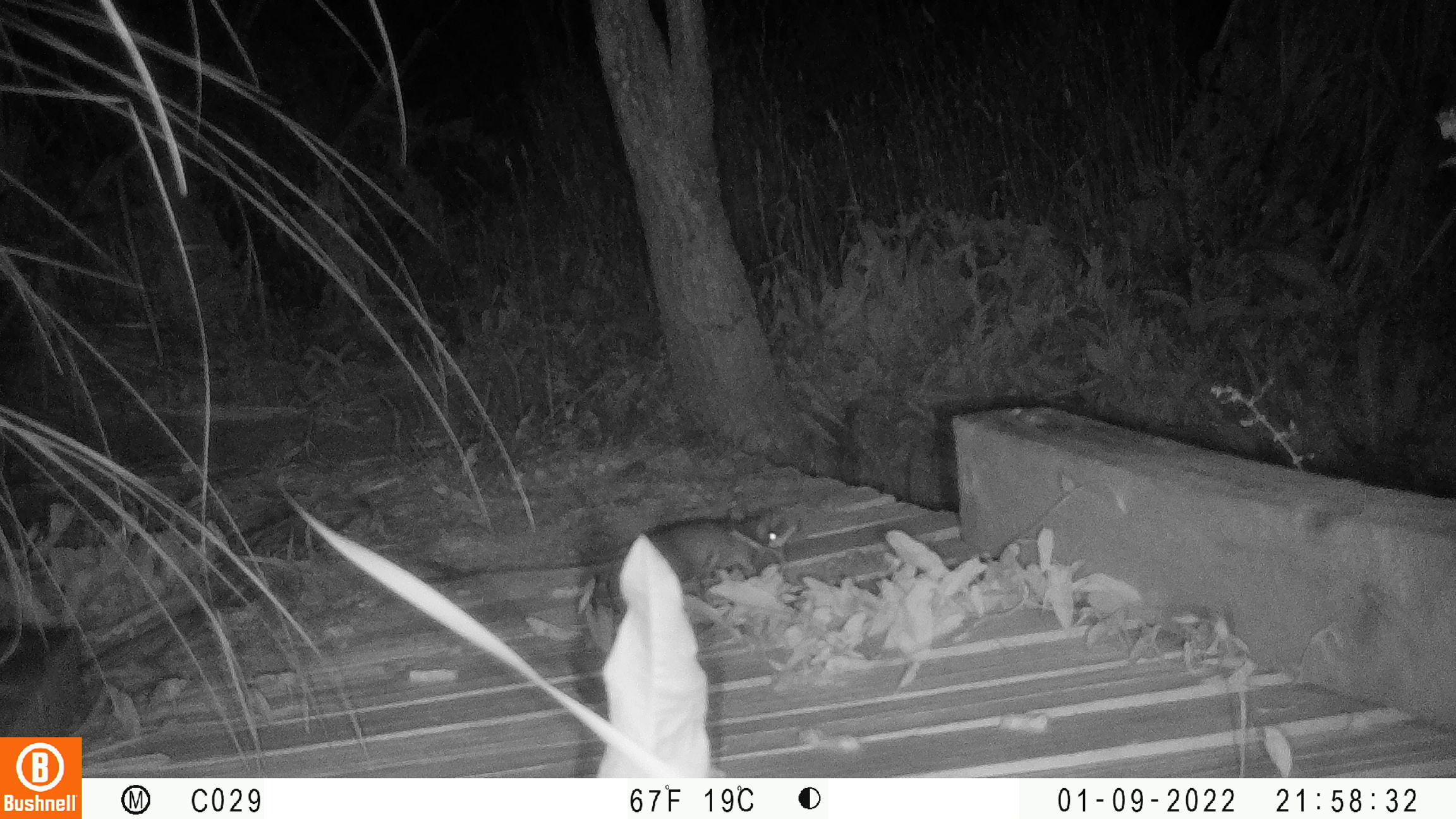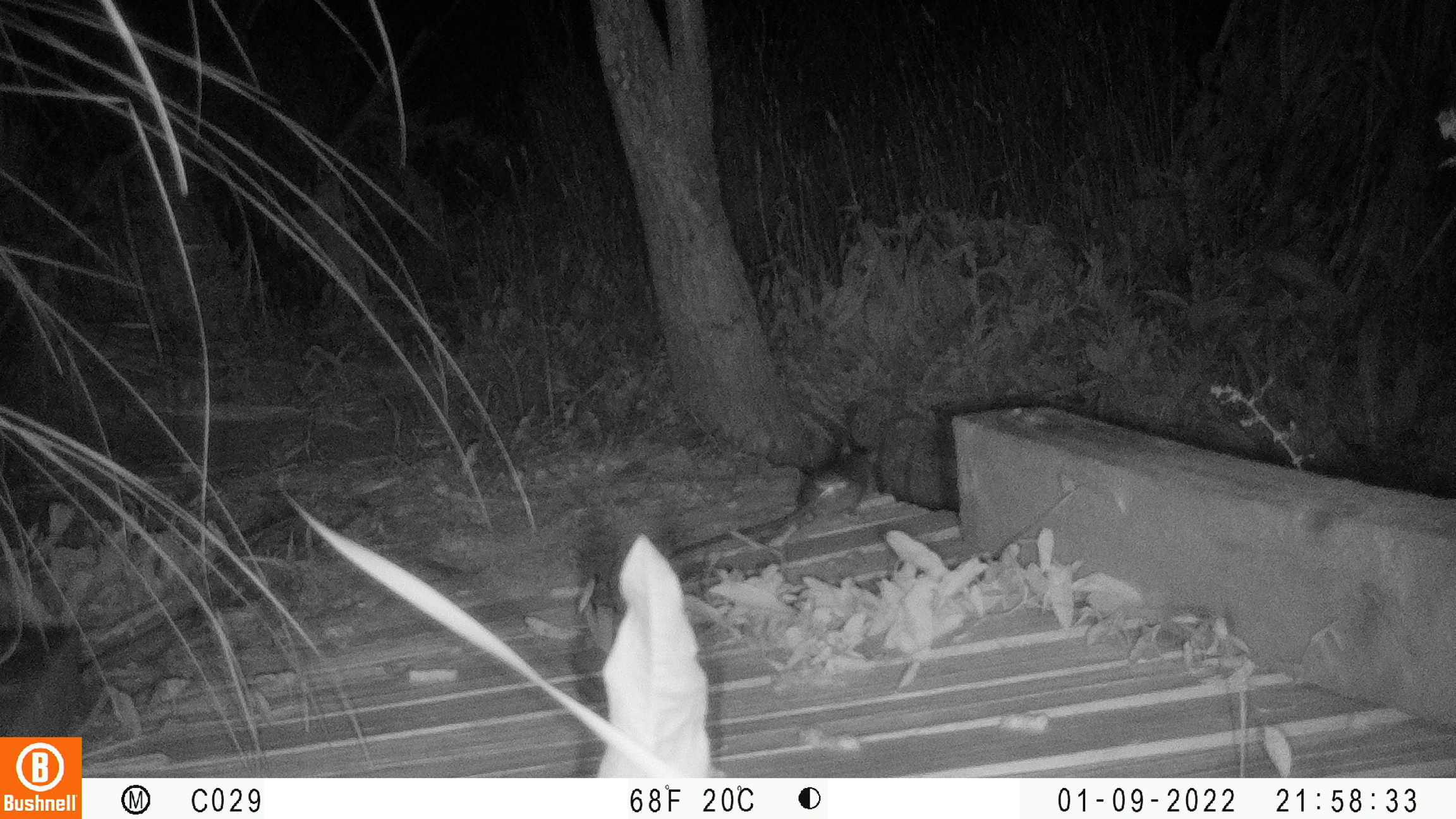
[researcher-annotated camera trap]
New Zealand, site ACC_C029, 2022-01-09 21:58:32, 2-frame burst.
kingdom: Animalia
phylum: Chordata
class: Mammalia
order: Rodentia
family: Muridae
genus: Rattus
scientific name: Rattus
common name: rat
Rat (Rattus).